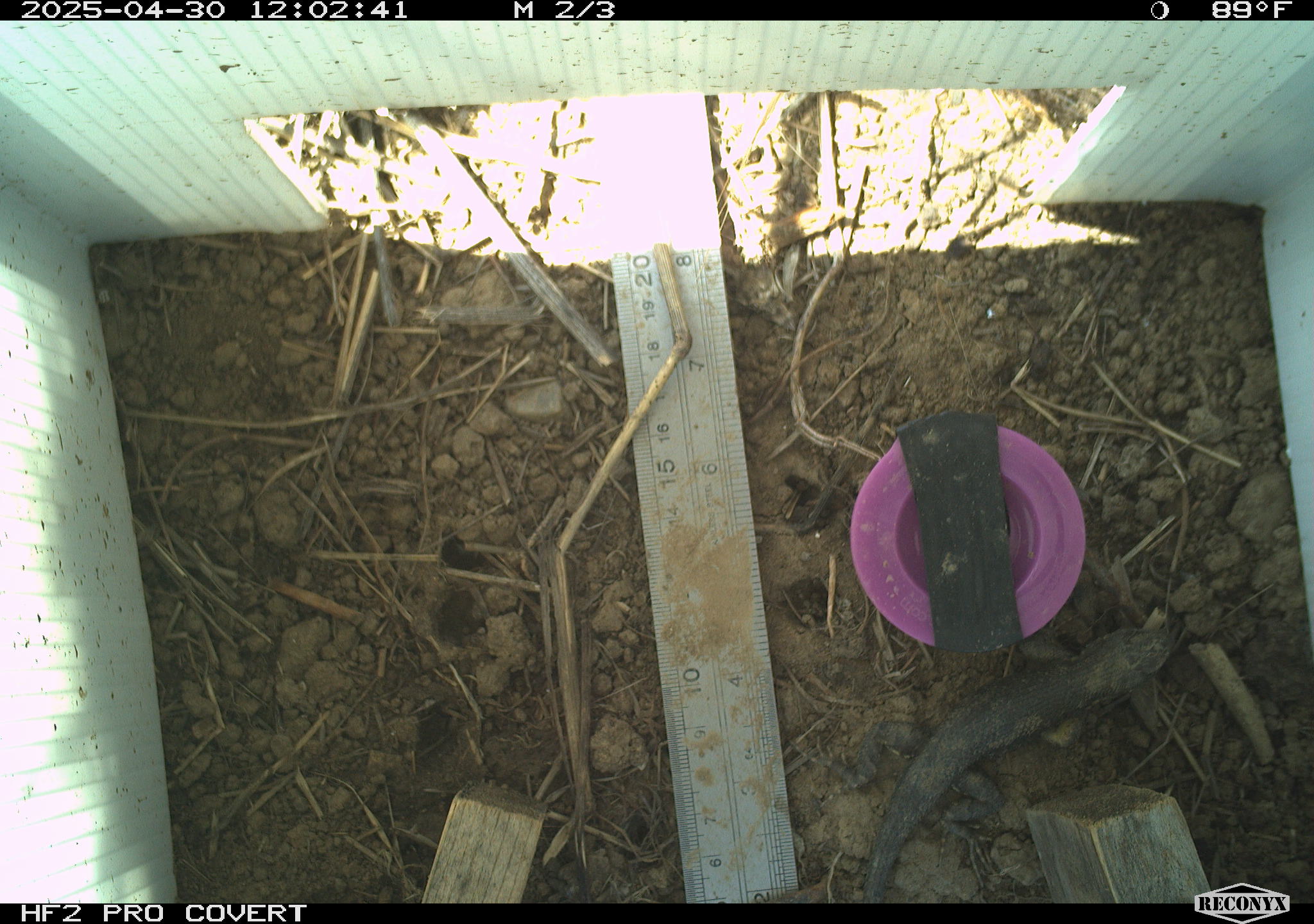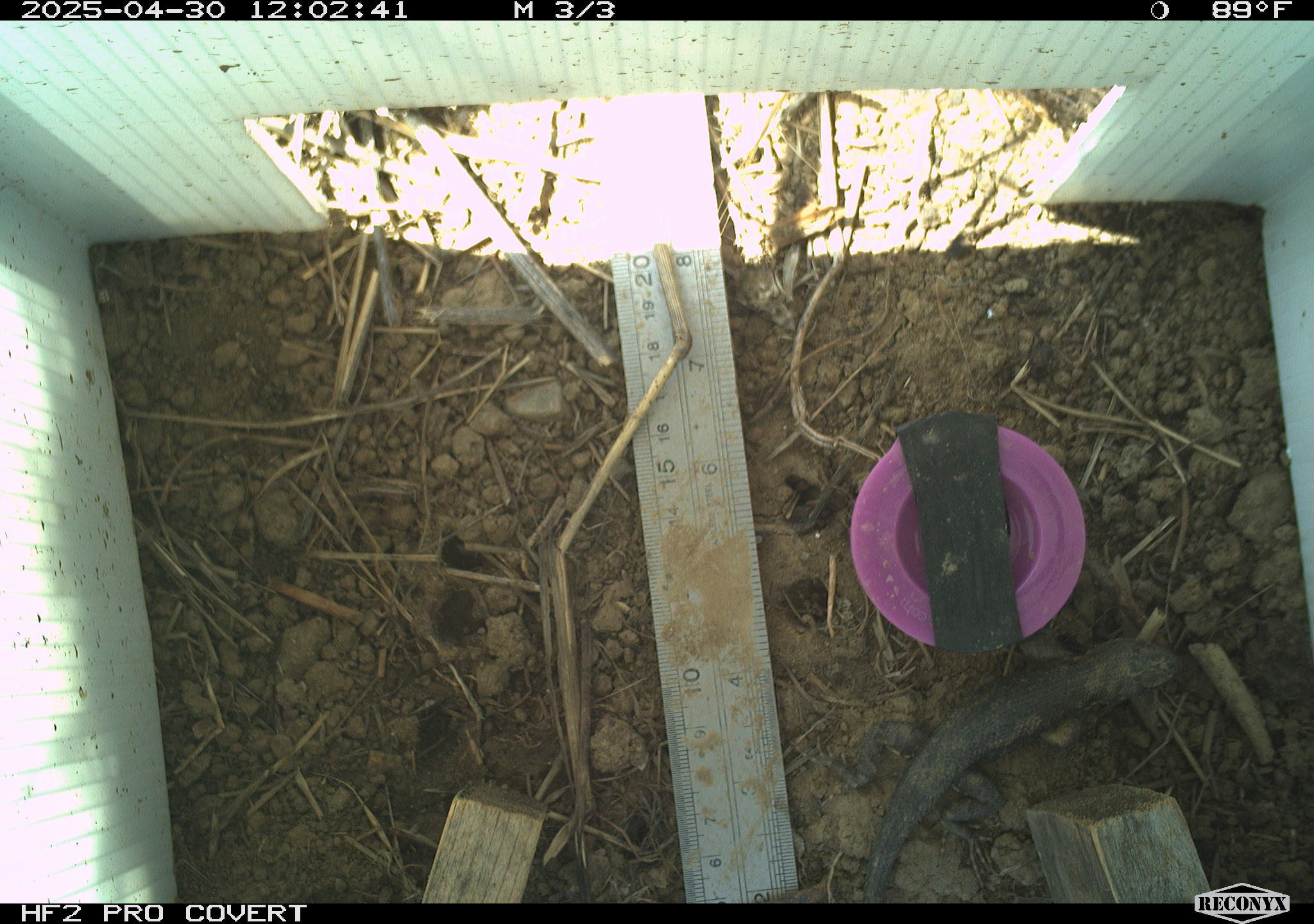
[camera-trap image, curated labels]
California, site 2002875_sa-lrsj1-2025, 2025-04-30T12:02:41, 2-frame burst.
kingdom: Animalia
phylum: Chordata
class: Reptilia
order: Squamata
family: Phrynosomatidae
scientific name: Phrynosomatidae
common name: north american spiny lizards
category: sceloporus/uta species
Sceloporus/uta species (north american spiny lizards) (Phrynosomatidae).